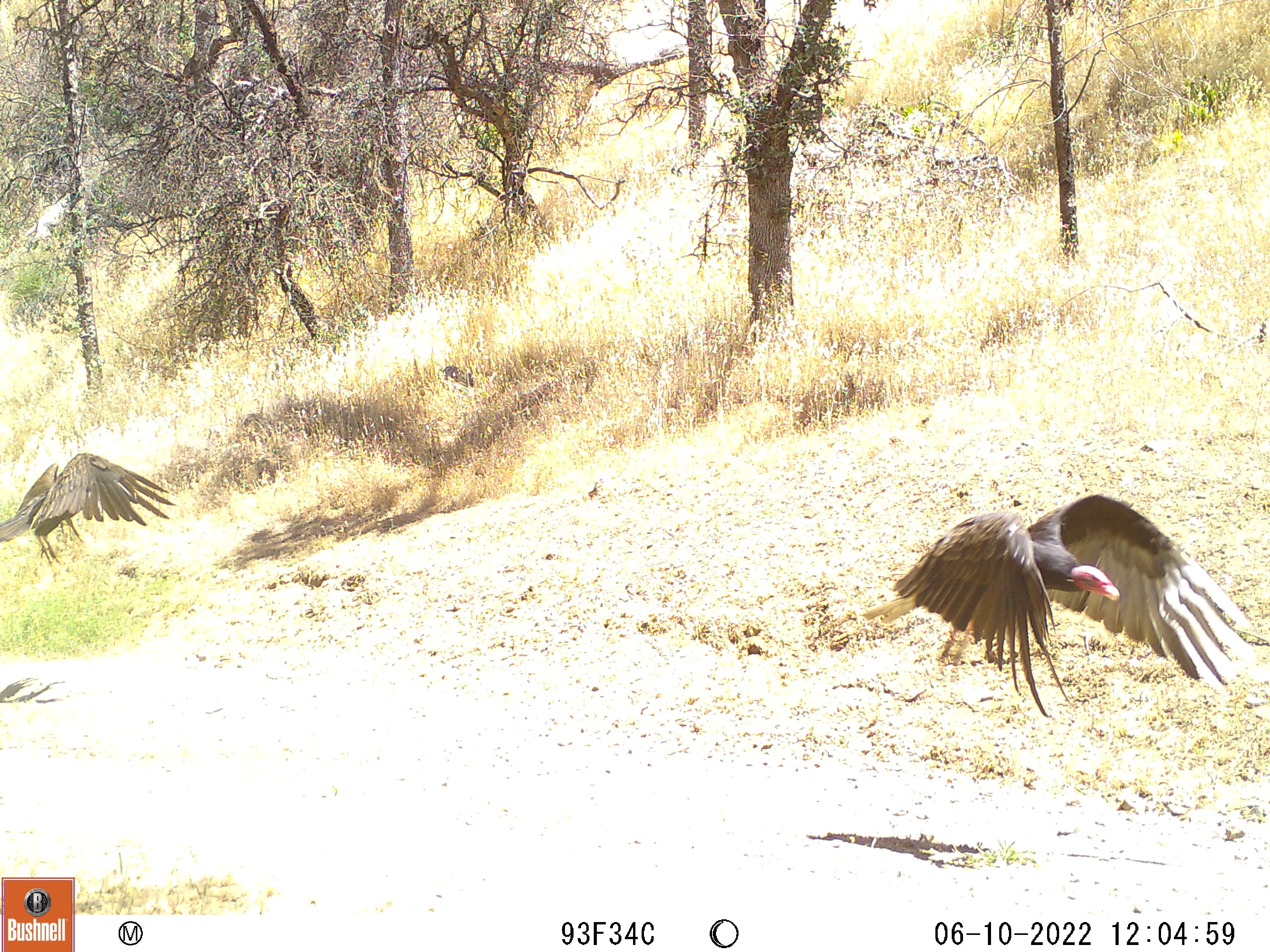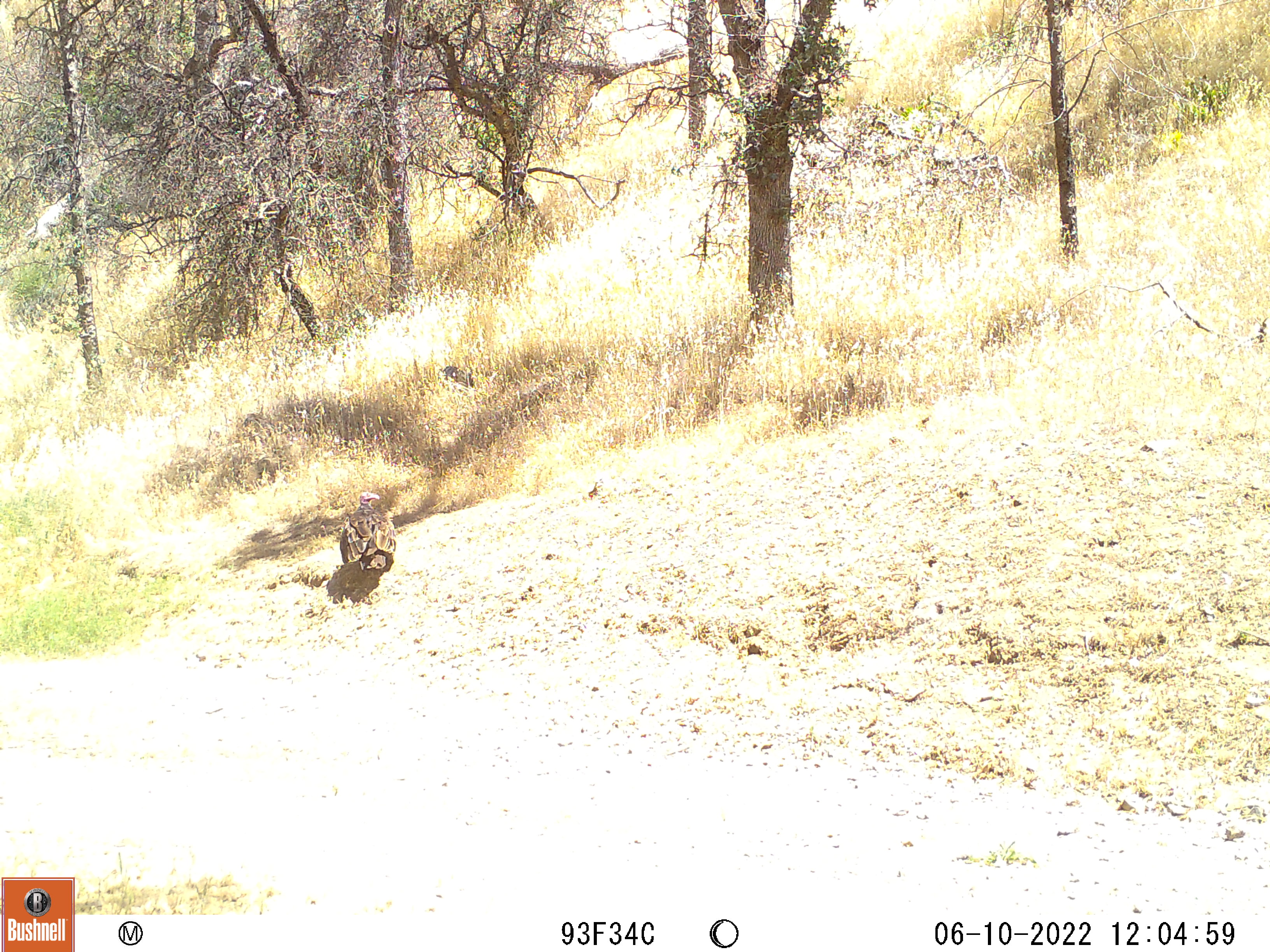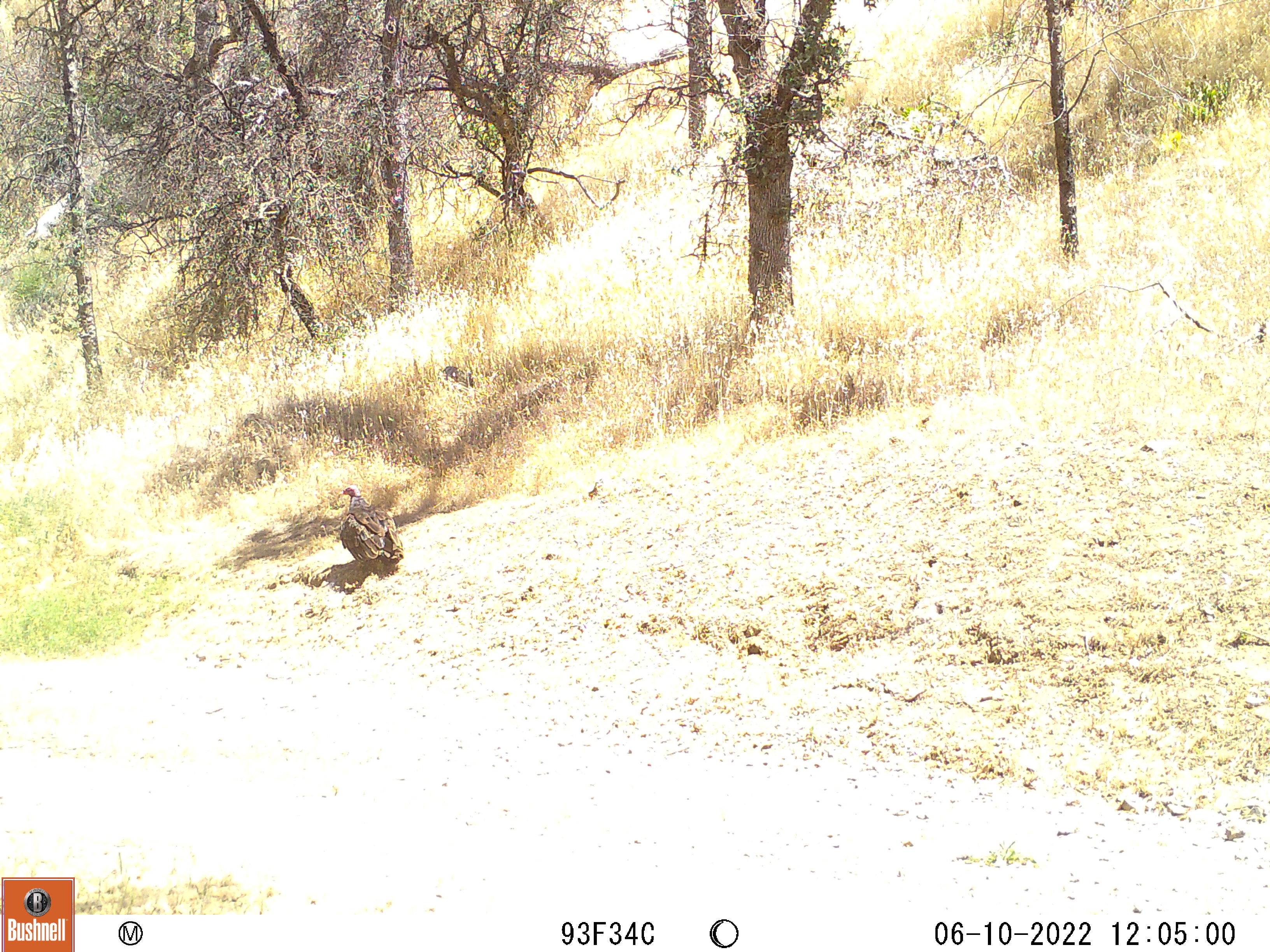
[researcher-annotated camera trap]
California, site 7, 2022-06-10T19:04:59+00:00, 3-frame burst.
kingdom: Animalia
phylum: Chordata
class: Aves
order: Cathartiformes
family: Cathartidae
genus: Cathartes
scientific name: Cathartes aura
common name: turkey vulture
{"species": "turkey vulture (Cathartes aura)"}